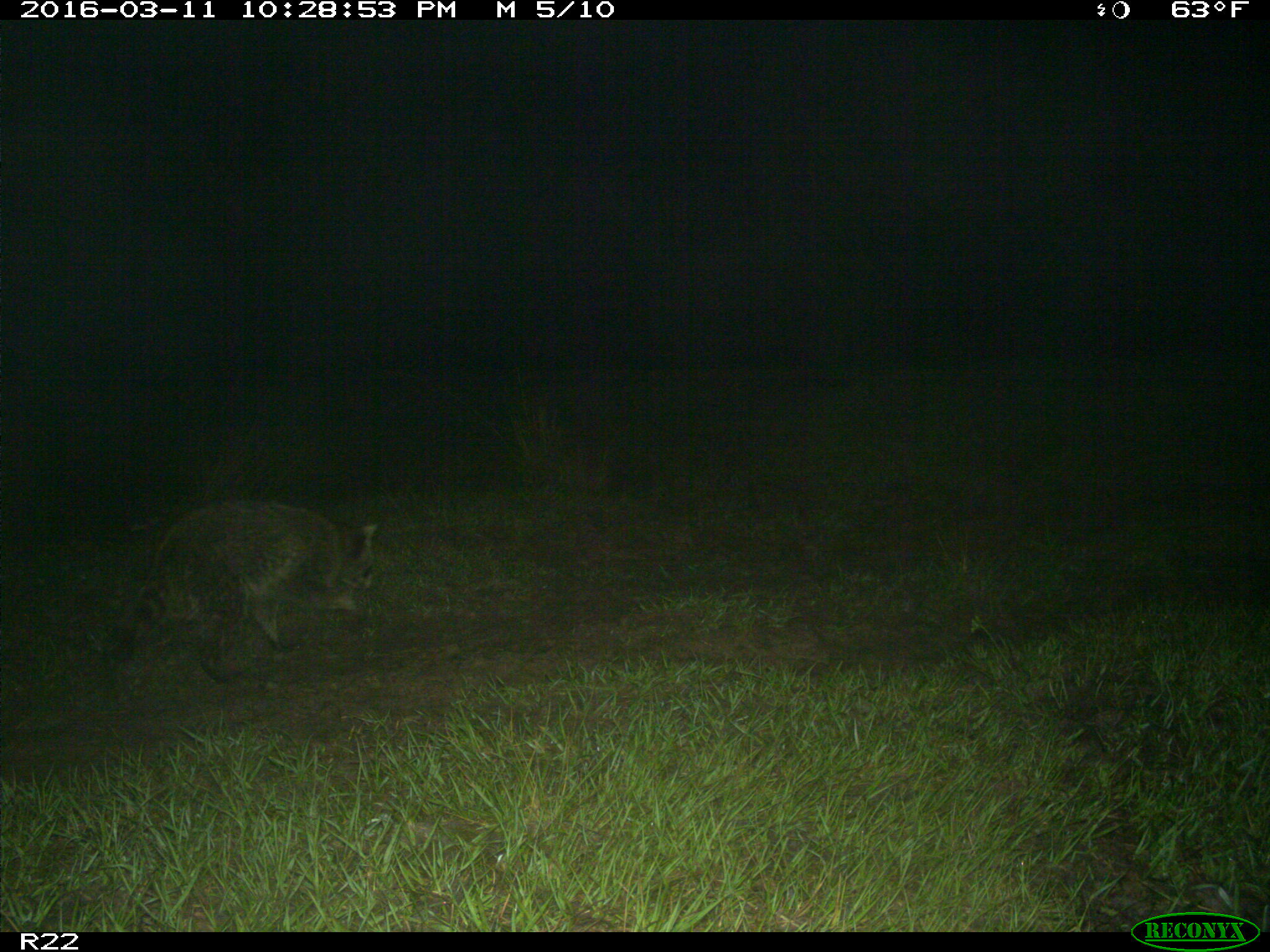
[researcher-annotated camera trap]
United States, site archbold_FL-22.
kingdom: Animalia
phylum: Chordata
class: Mammalia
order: Carnivora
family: Procyonidae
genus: Procyon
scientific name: Procyon lotor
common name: common raccoon